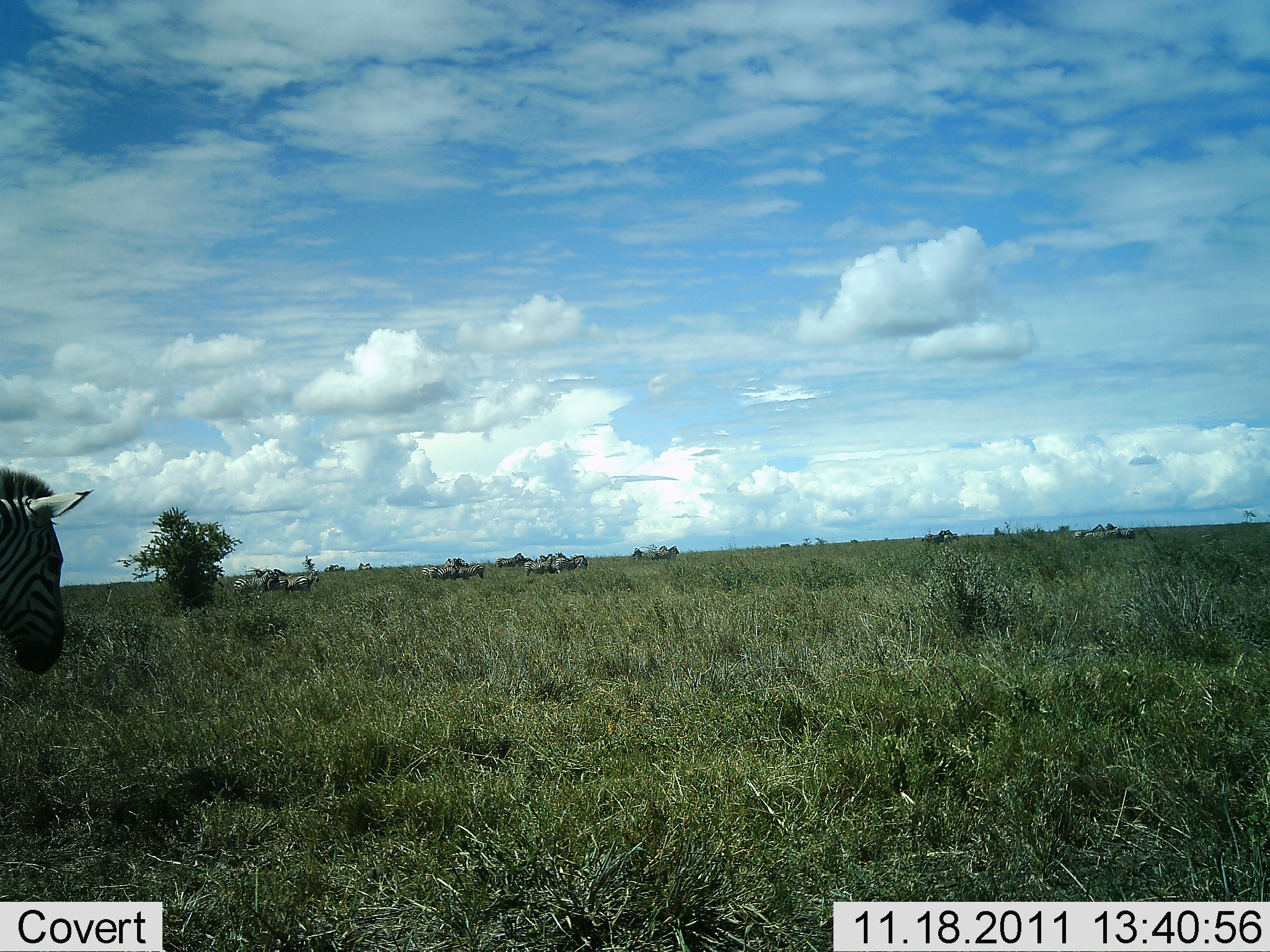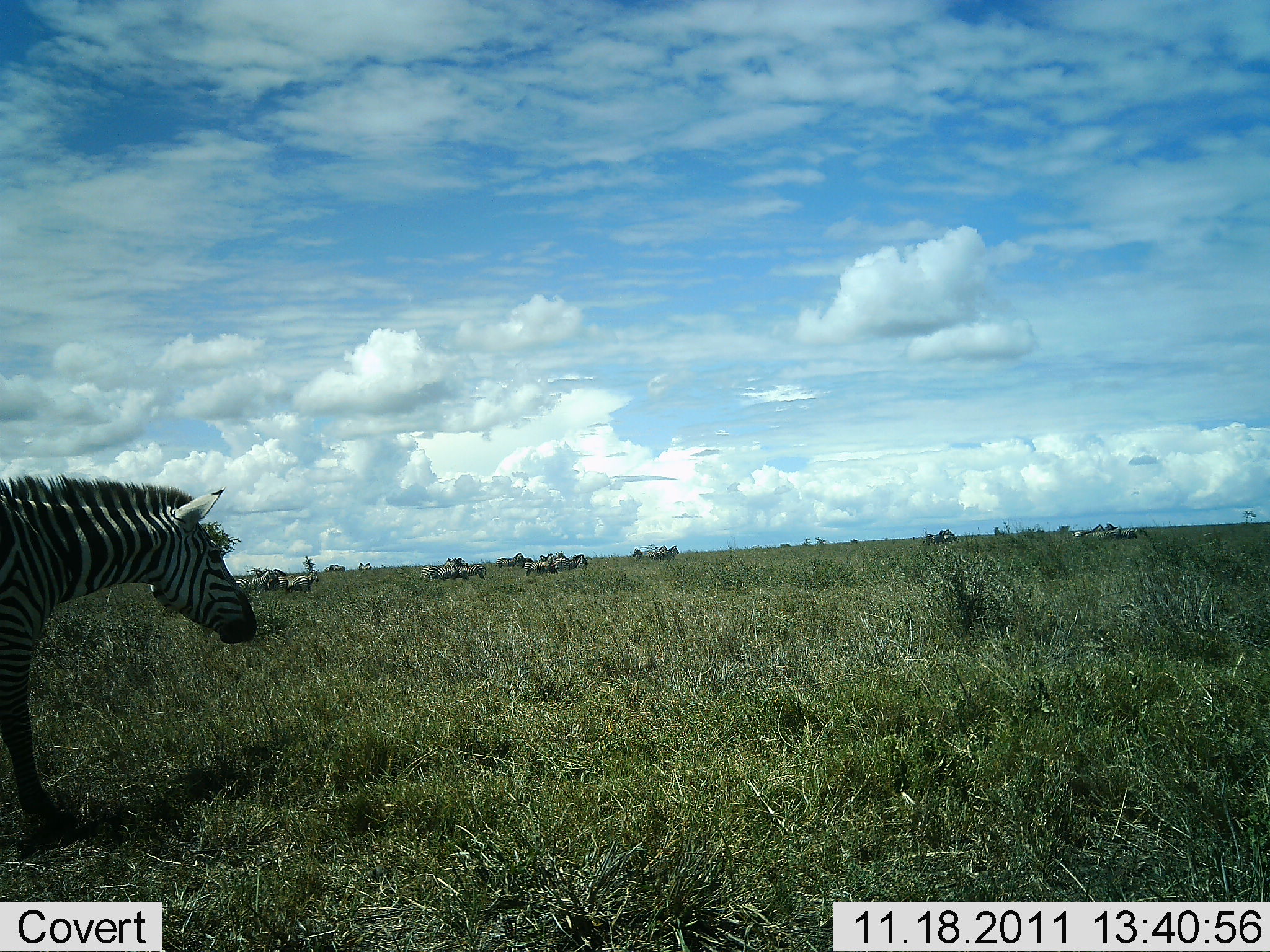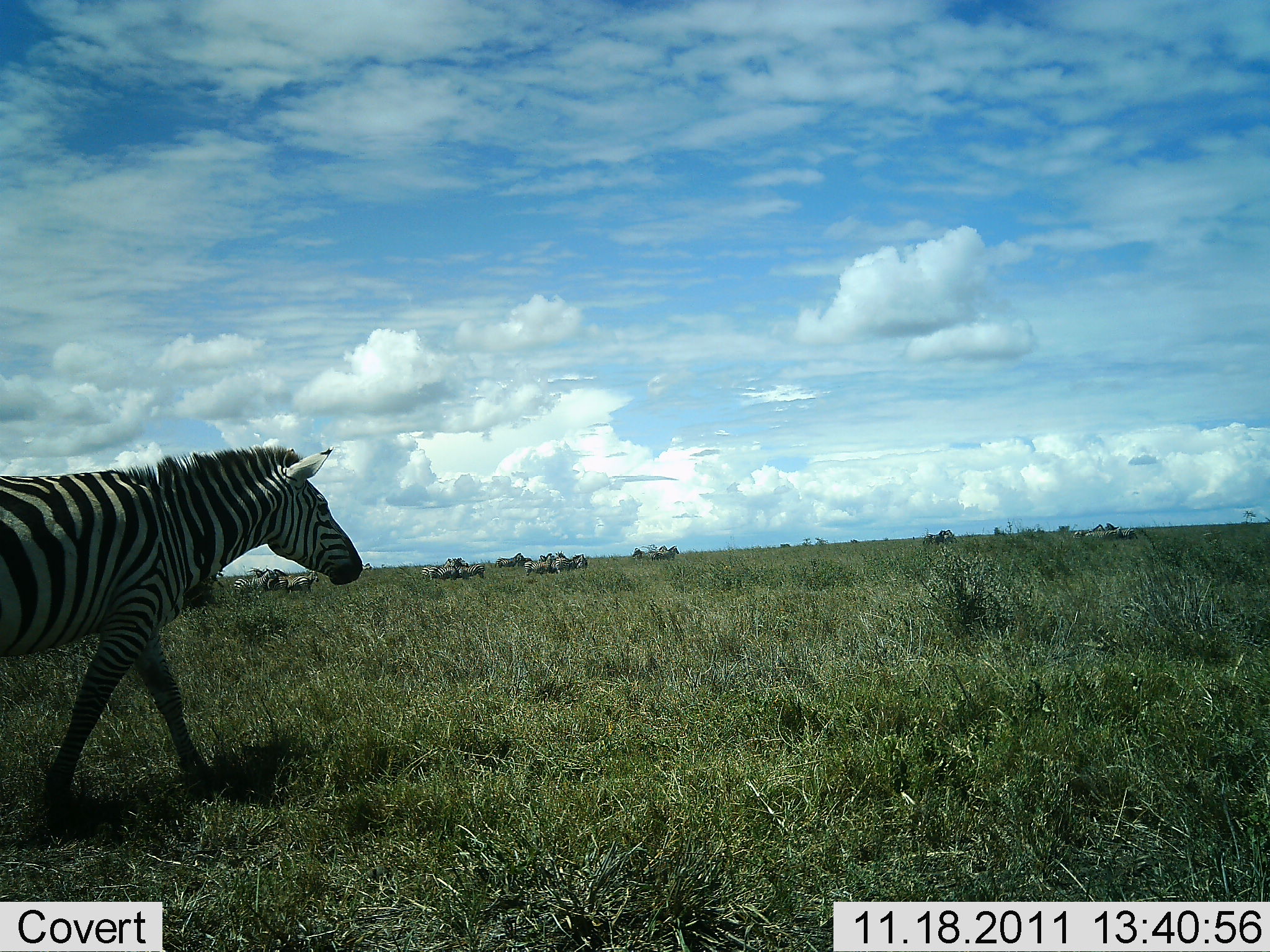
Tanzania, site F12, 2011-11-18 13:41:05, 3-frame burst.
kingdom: Animalia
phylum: Chordata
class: Mammalia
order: Perissodactyla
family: Equidae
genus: Equus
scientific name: Equus quagga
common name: plains zebra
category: zebra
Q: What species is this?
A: Zebra (plains zebra) (Equus quagga).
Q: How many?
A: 11-50.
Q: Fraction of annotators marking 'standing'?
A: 44%.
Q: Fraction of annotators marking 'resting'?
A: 6%.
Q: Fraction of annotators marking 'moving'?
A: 100%.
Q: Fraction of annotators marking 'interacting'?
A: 0%.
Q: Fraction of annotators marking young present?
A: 0%.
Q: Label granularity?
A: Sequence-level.